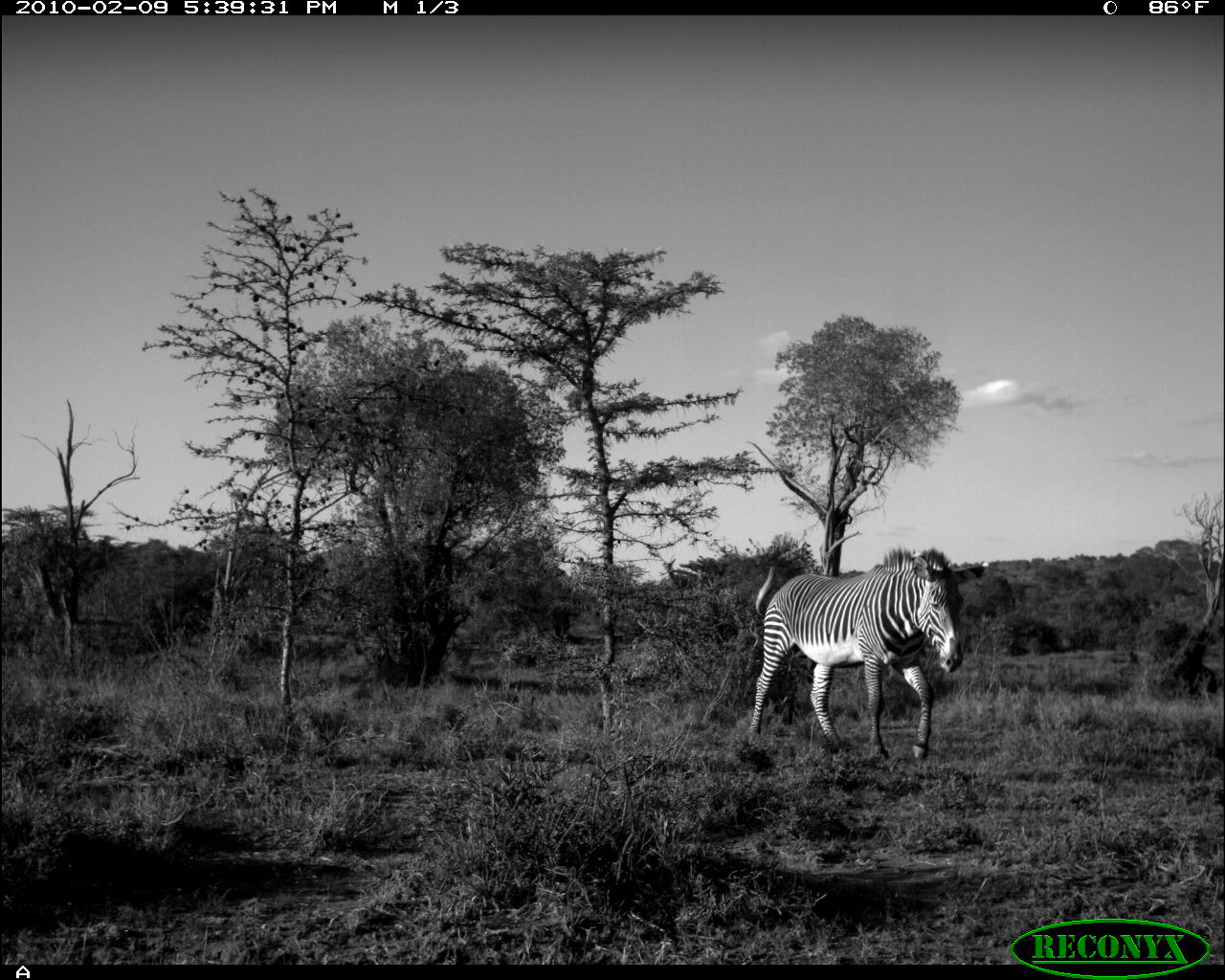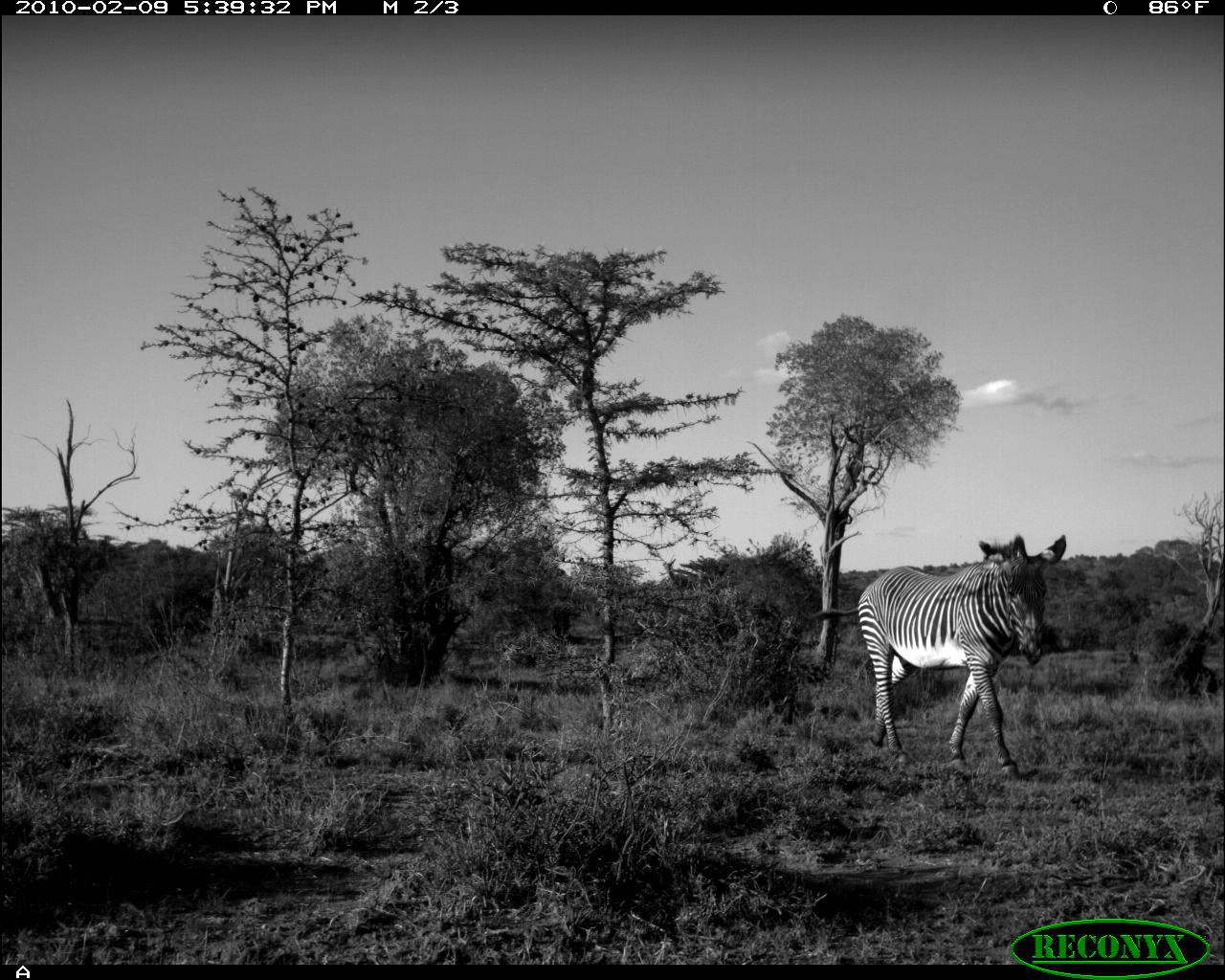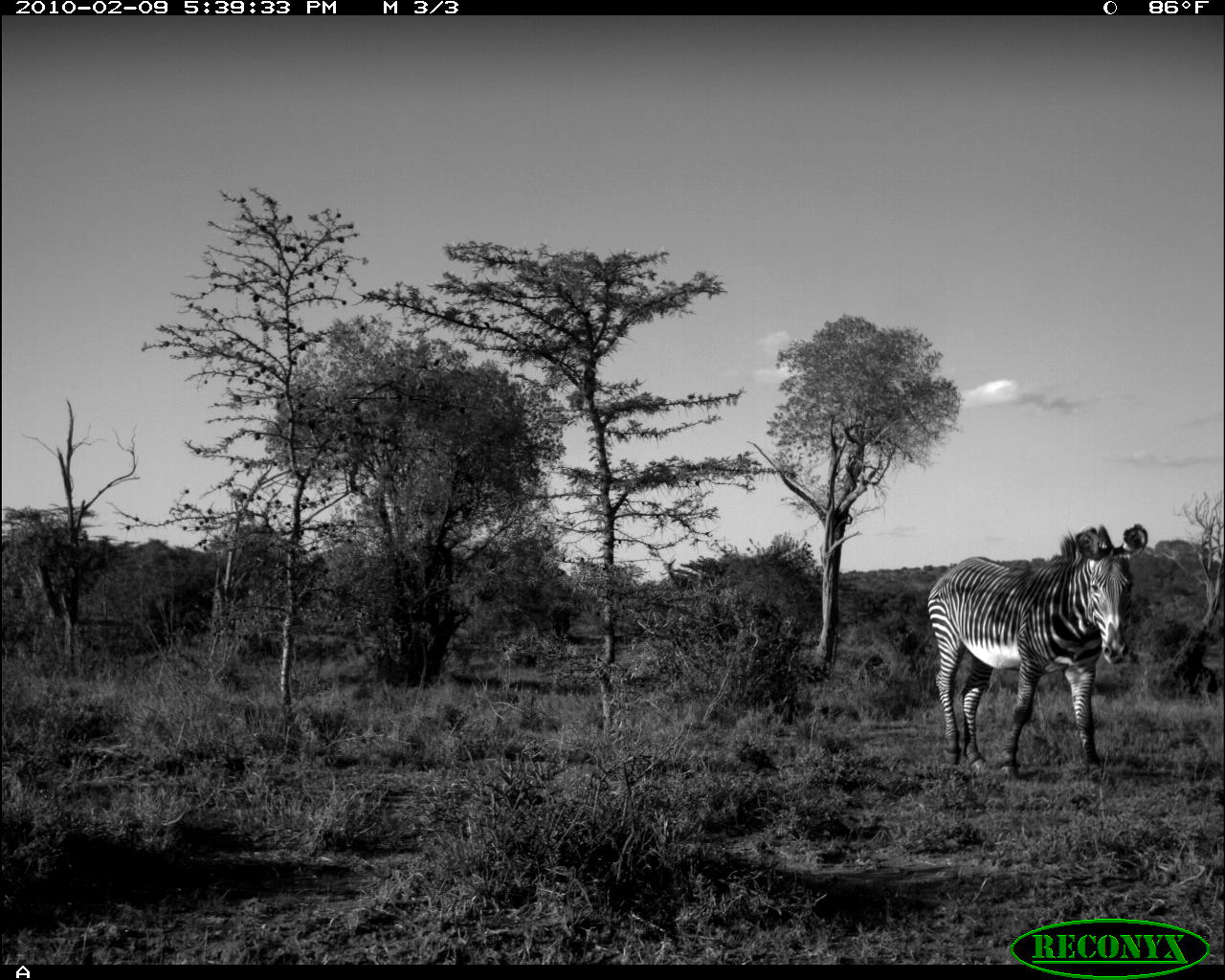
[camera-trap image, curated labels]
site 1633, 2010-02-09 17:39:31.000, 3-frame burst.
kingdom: Animalia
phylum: Chordata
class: Mammalia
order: Perissodactyla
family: Equidae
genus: Equus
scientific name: Equus grevyi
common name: grévy's zebra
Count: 1.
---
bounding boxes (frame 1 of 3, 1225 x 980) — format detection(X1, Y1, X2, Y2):
equus grevyi: detection(748, 544, 986, 761)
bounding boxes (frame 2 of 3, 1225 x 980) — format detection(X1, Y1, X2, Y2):
equus grevyi: detection(809, 532, 1069, 780)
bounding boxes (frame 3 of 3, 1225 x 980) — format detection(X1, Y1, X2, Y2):
equus grevyi: detection(926, 523, 1148, 787)